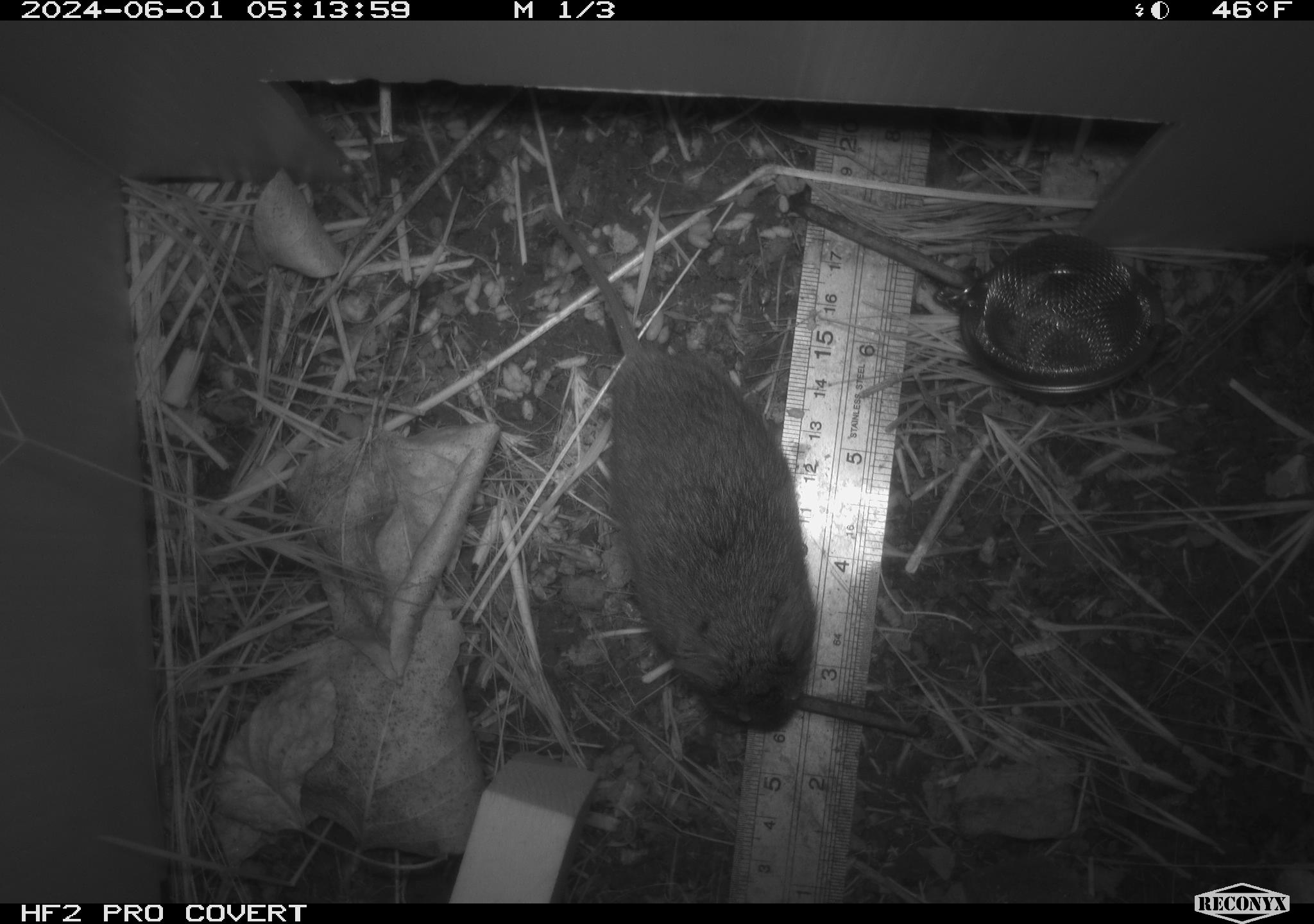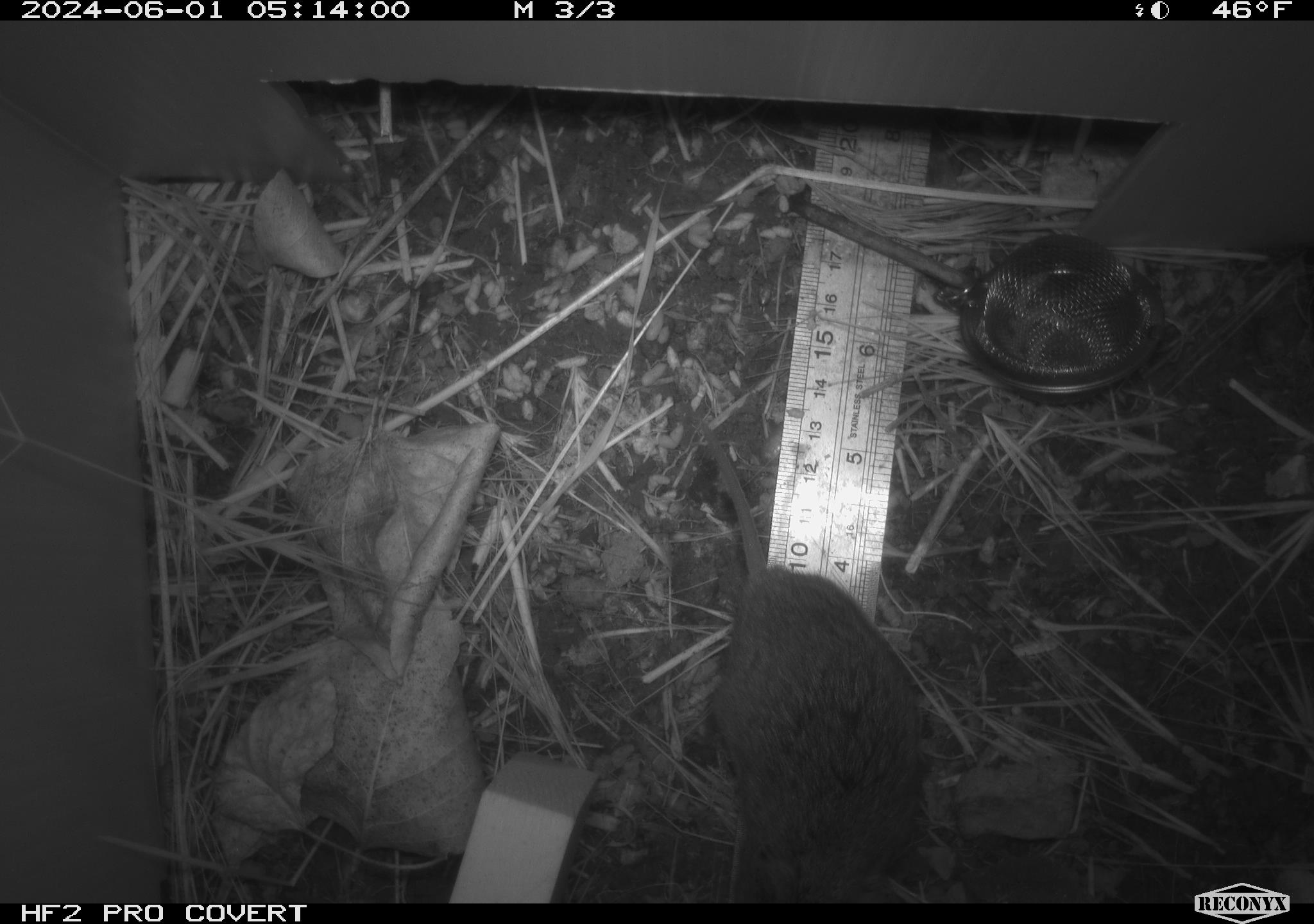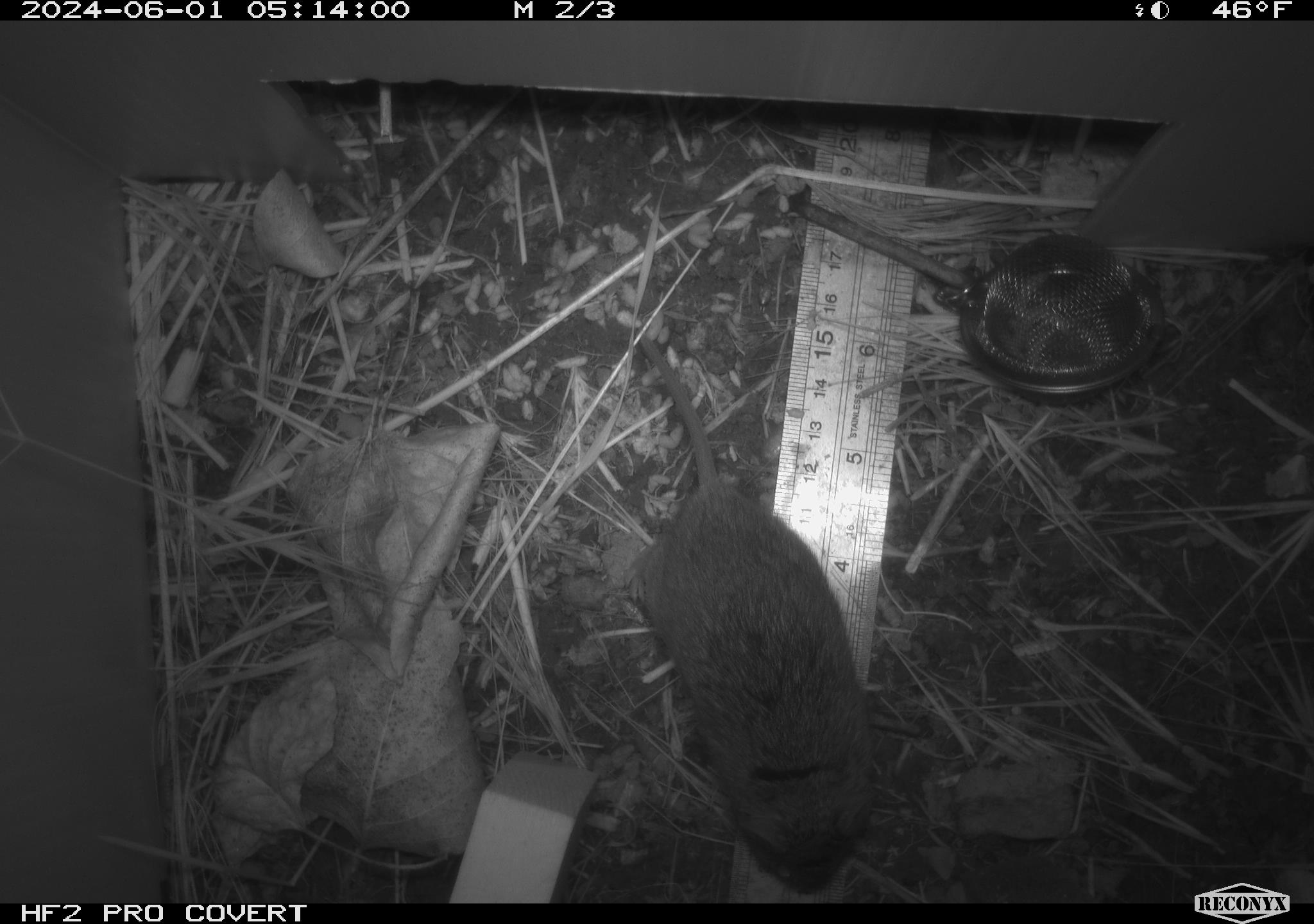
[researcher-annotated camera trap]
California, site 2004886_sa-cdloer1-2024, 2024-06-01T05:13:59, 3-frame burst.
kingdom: Animalia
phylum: Chordata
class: Mammalia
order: Rodentia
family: Cricetidae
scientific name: Arvicolinae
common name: voles, lemmings, and muskrats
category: arvicolinae subfamily